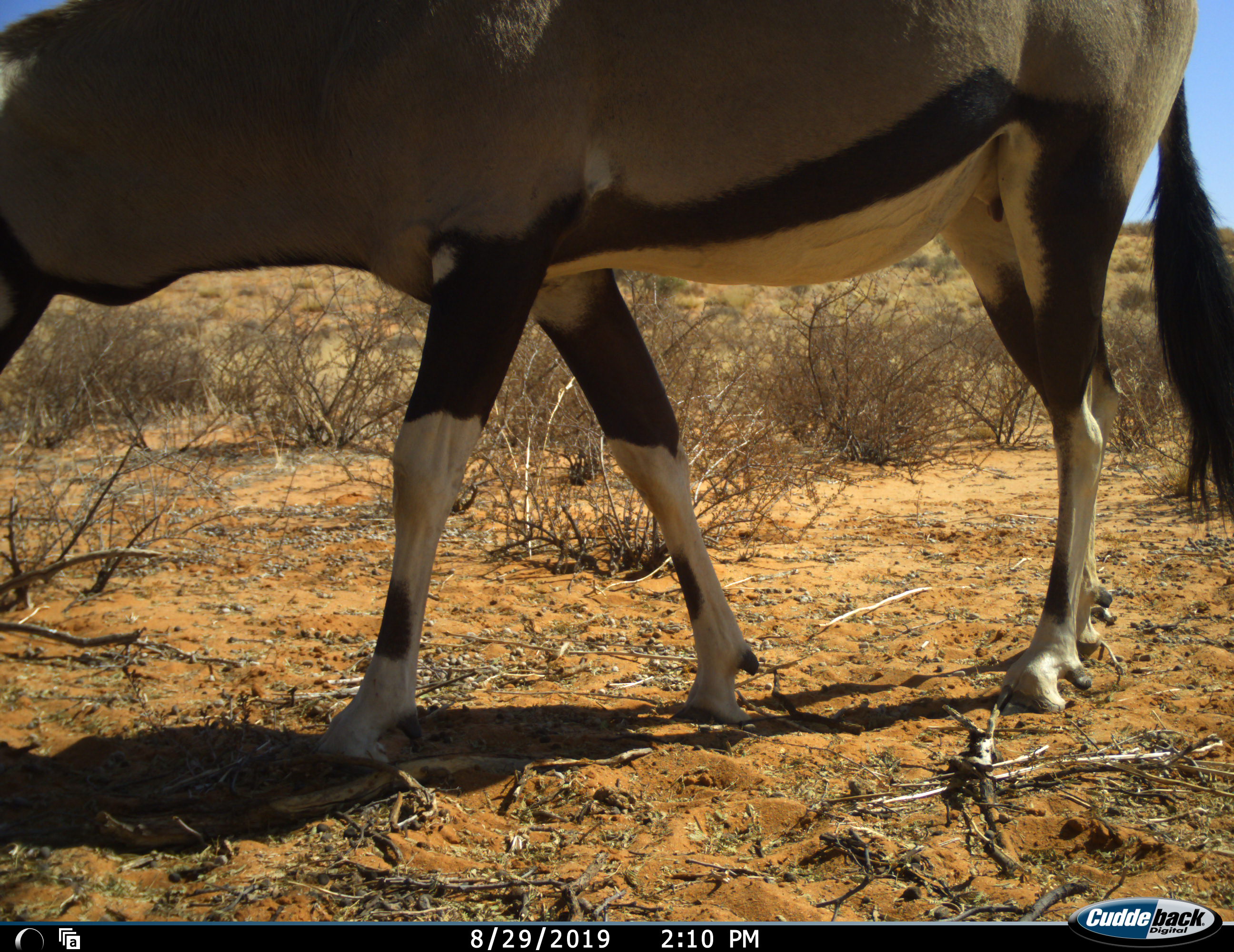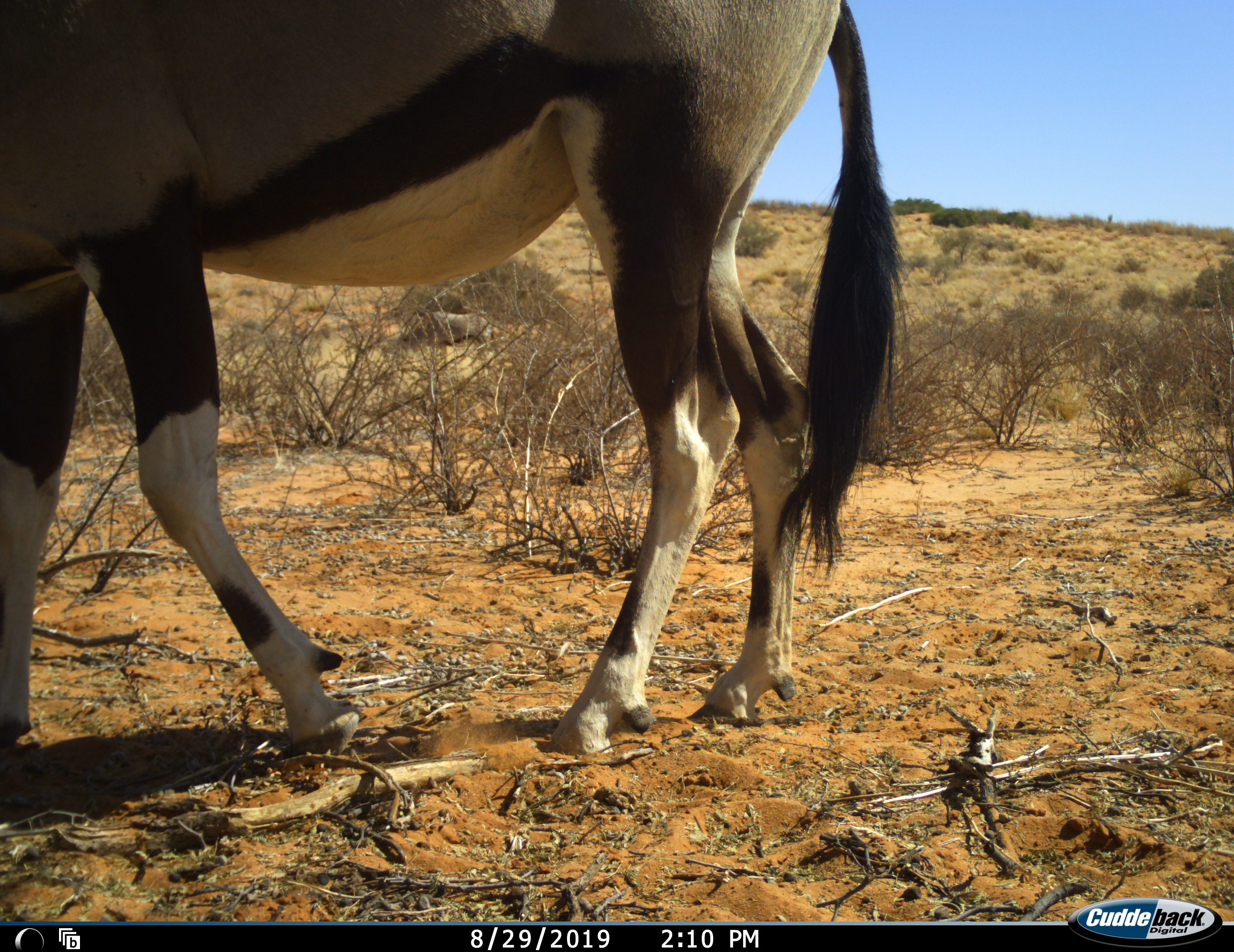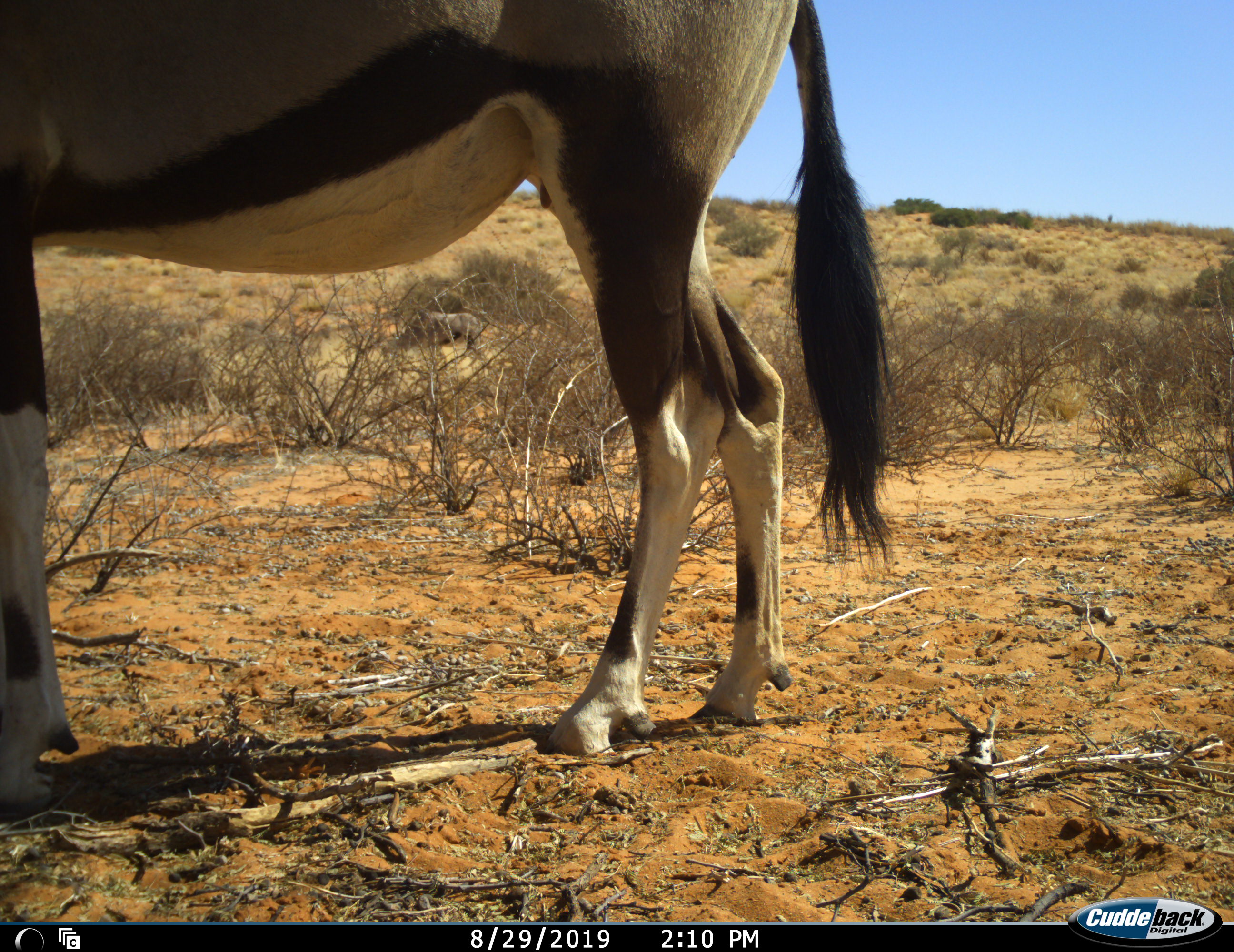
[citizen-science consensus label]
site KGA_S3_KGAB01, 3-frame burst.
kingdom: Animalia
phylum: Chordata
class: Mammalia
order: Artiodactyla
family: Bovidae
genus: Oryx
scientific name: Oryx gazella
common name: gemsbok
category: oryx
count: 1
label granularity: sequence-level